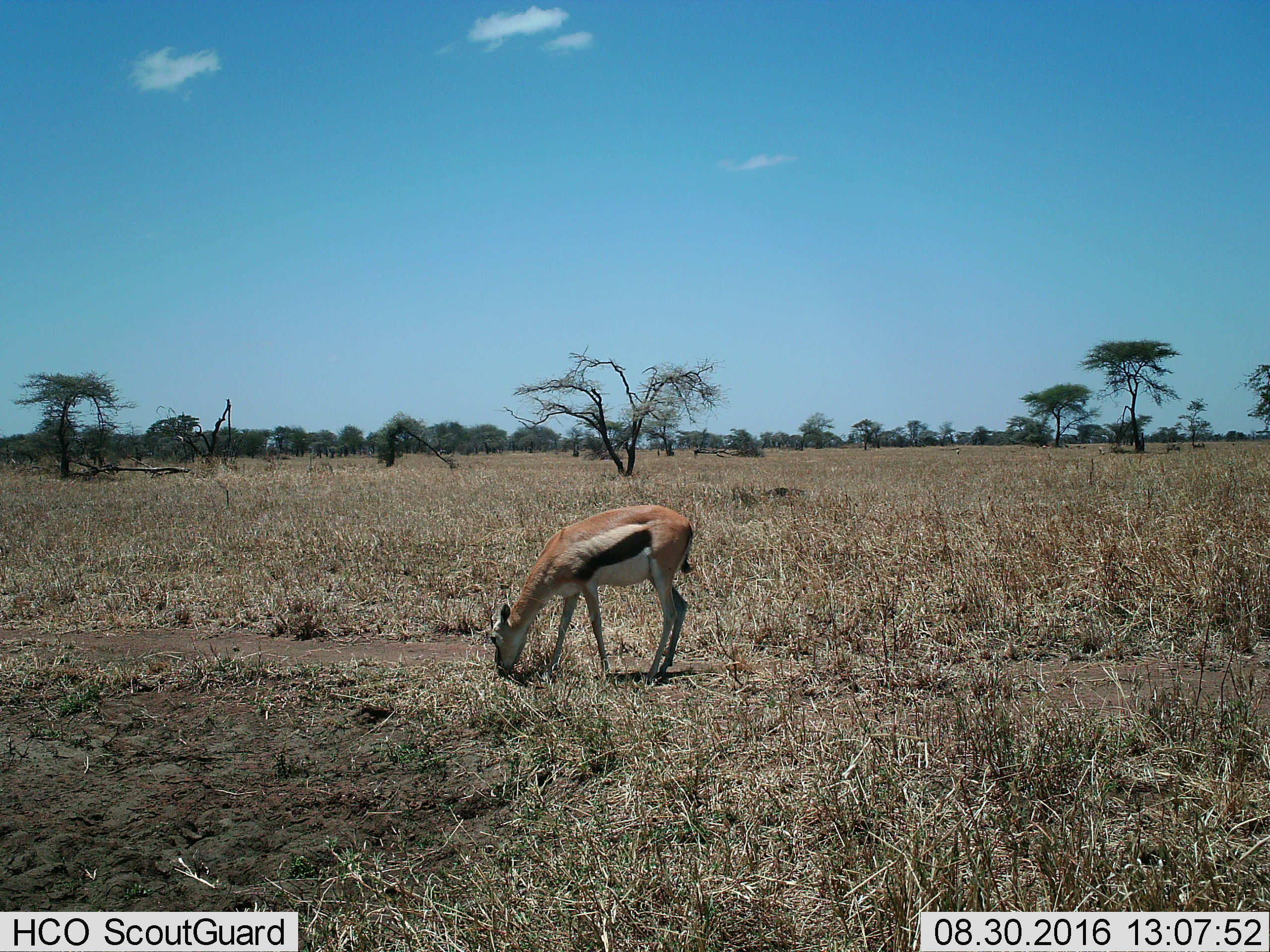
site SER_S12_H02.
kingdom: Animalia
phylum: Chordata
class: Mammalia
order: Artiodactyla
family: Bovidae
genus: Eudorcas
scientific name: Eudorcas thomsonii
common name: thomson's gazelle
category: gazellethomsons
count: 4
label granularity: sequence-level